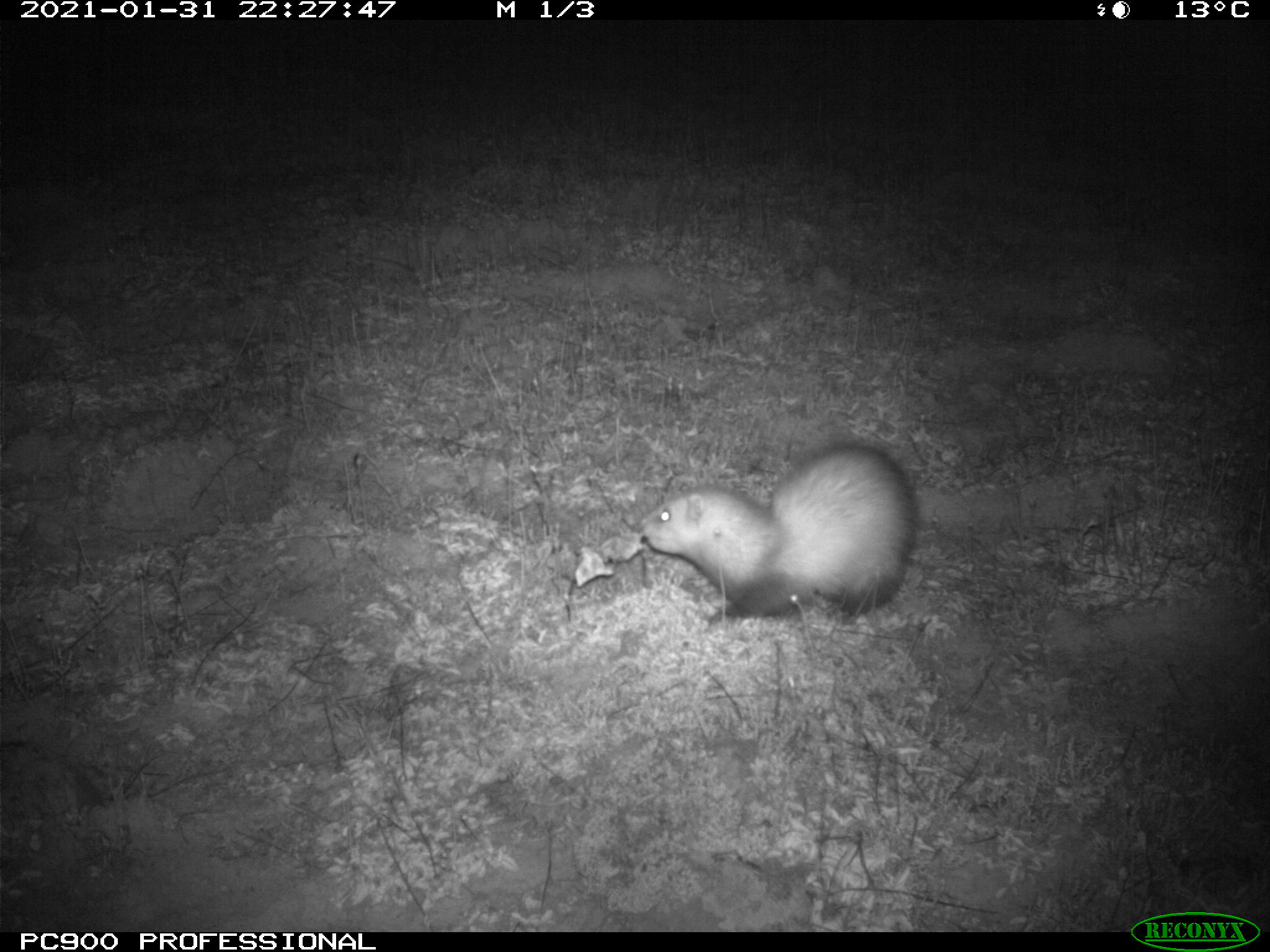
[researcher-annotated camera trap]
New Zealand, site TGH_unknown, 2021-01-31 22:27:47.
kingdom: Animalia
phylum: Chordata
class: Mammalia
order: Carnivora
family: Mustelidae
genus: Mustela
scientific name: Mustela furo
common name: ferret